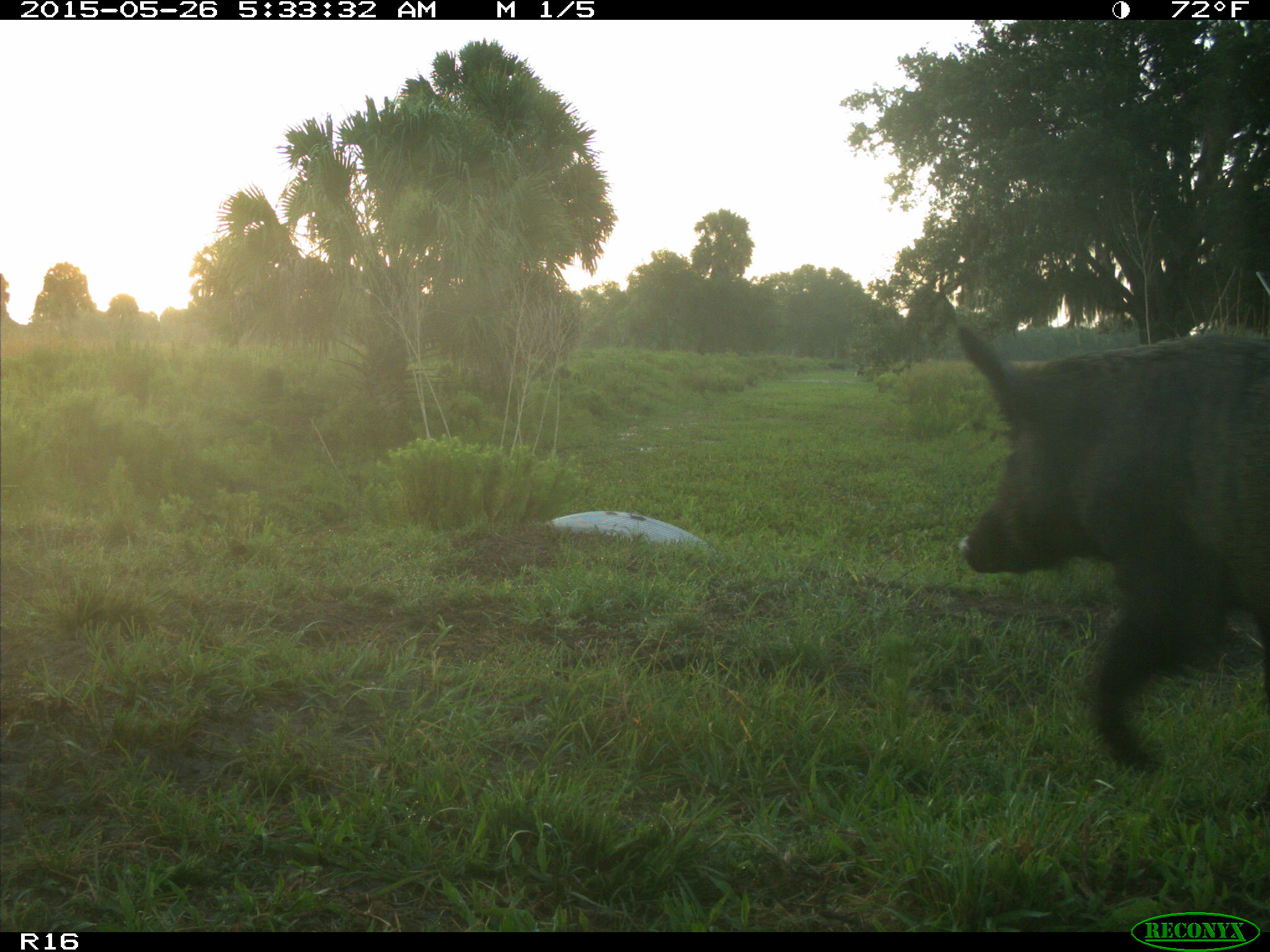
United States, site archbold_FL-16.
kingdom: Animalia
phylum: Chordata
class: Mammalia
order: Artiodactyla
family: Suidae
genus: Sus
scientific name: Sus scrofa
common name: wild boar